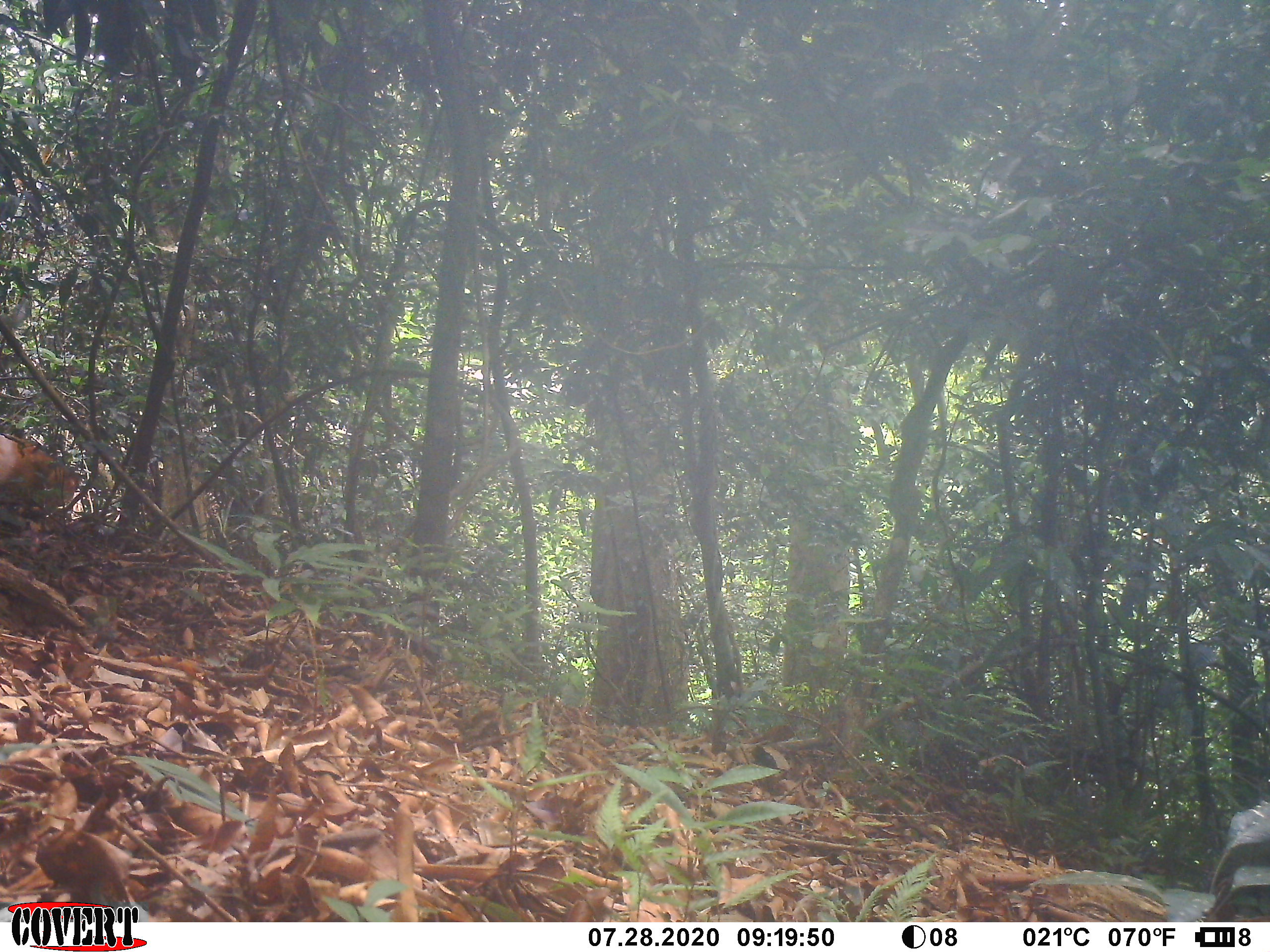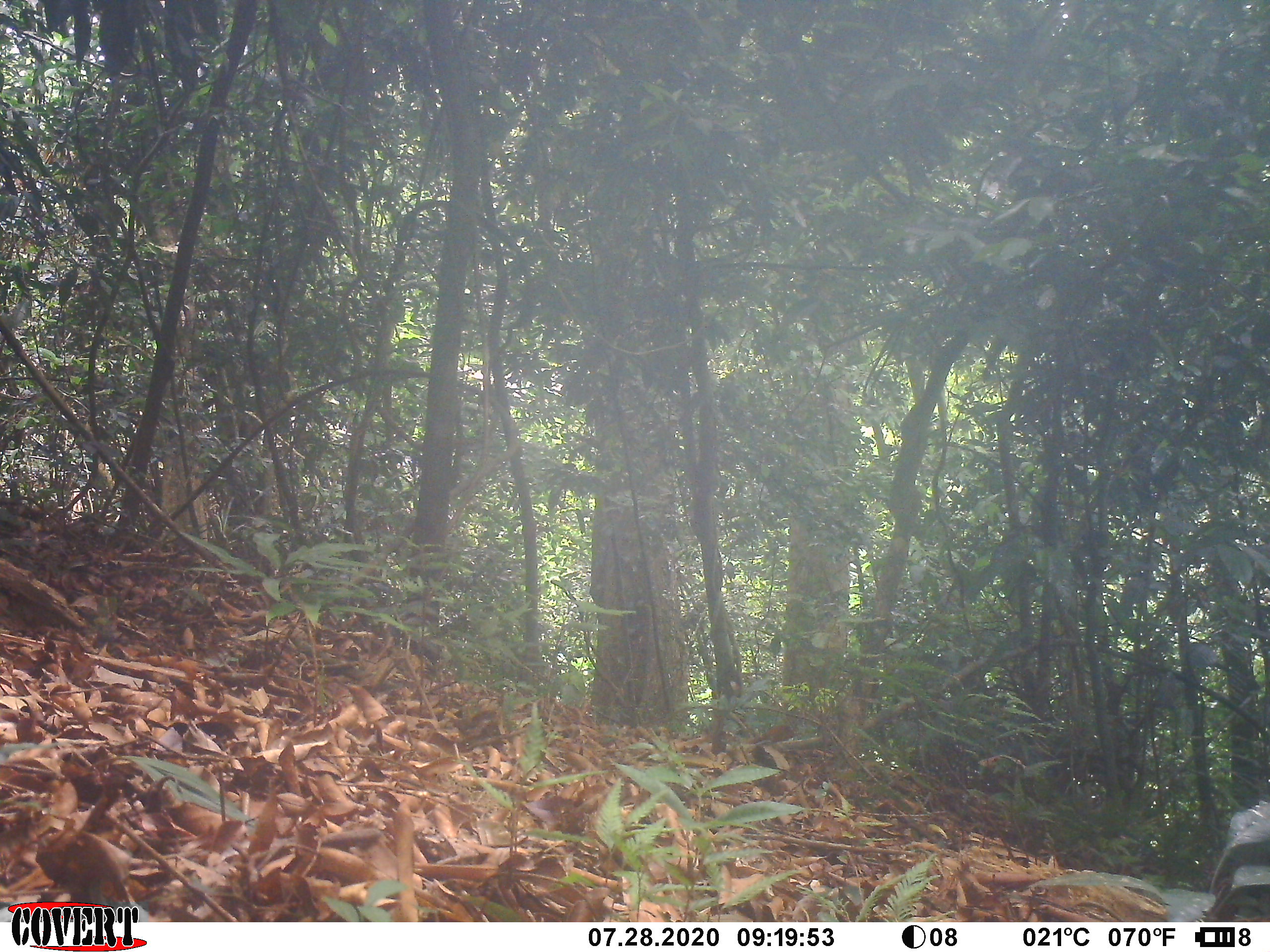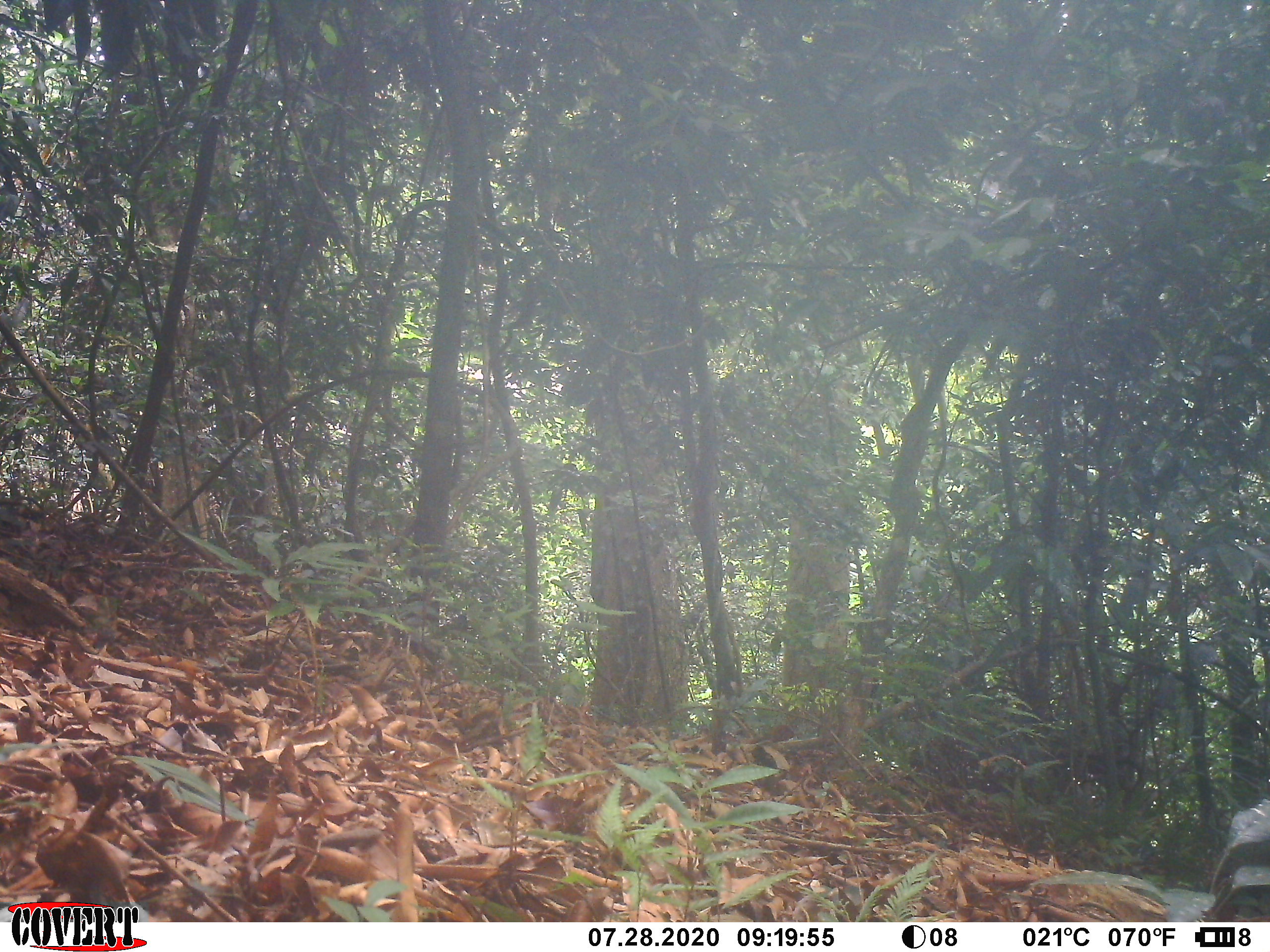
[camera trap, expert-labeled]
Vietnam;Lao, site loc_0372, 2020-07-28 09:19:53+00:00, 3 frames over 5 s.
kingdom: Animalia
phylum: Chordata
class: Mammalia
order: Artiodactyla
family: Cervidae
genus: Muntiacus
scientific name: Muntiacus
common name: muntjacs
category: unidentified muntjac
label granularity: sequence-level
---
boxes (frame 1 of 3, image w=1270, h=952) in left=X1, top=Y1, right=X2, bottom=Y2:
unidentified muntjac: left=0, top=433, right=81, bottom=507